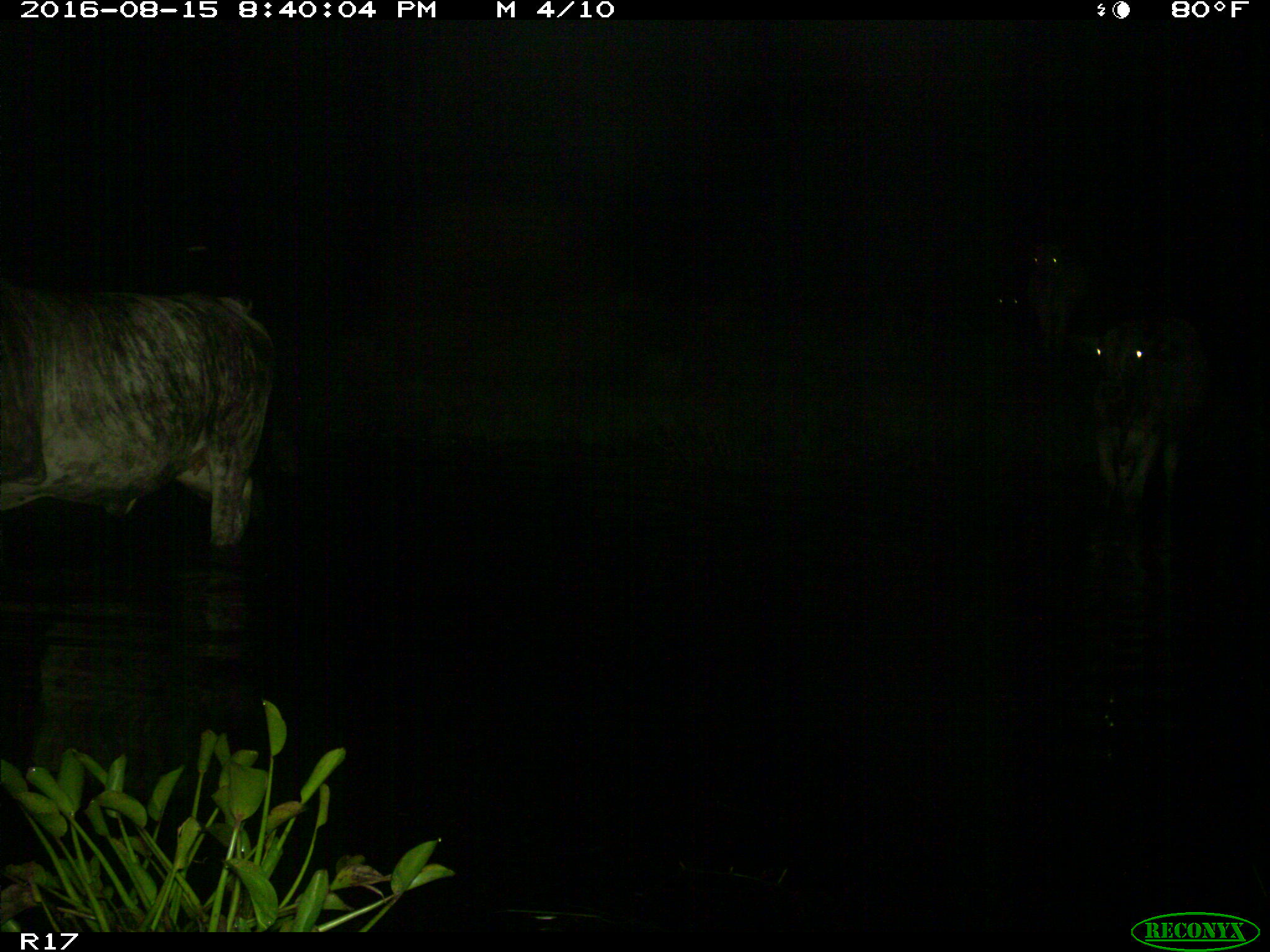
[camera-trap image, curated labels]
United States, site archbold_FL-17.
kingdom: Animalia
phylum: Chordata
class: Mammalia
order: Artiodactyla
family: Bovidae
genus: Bos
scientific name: Bos taurus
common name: domestic cow